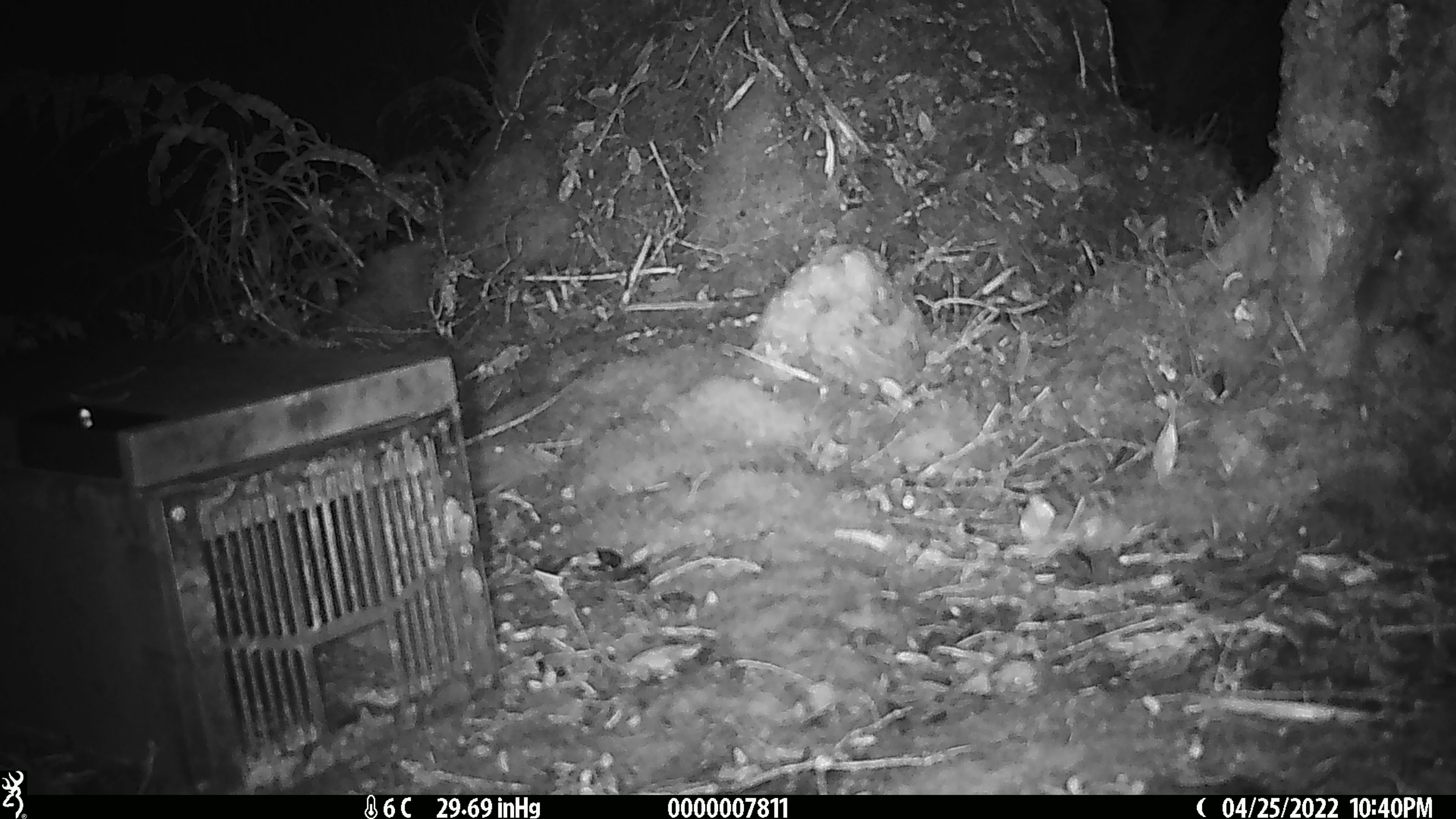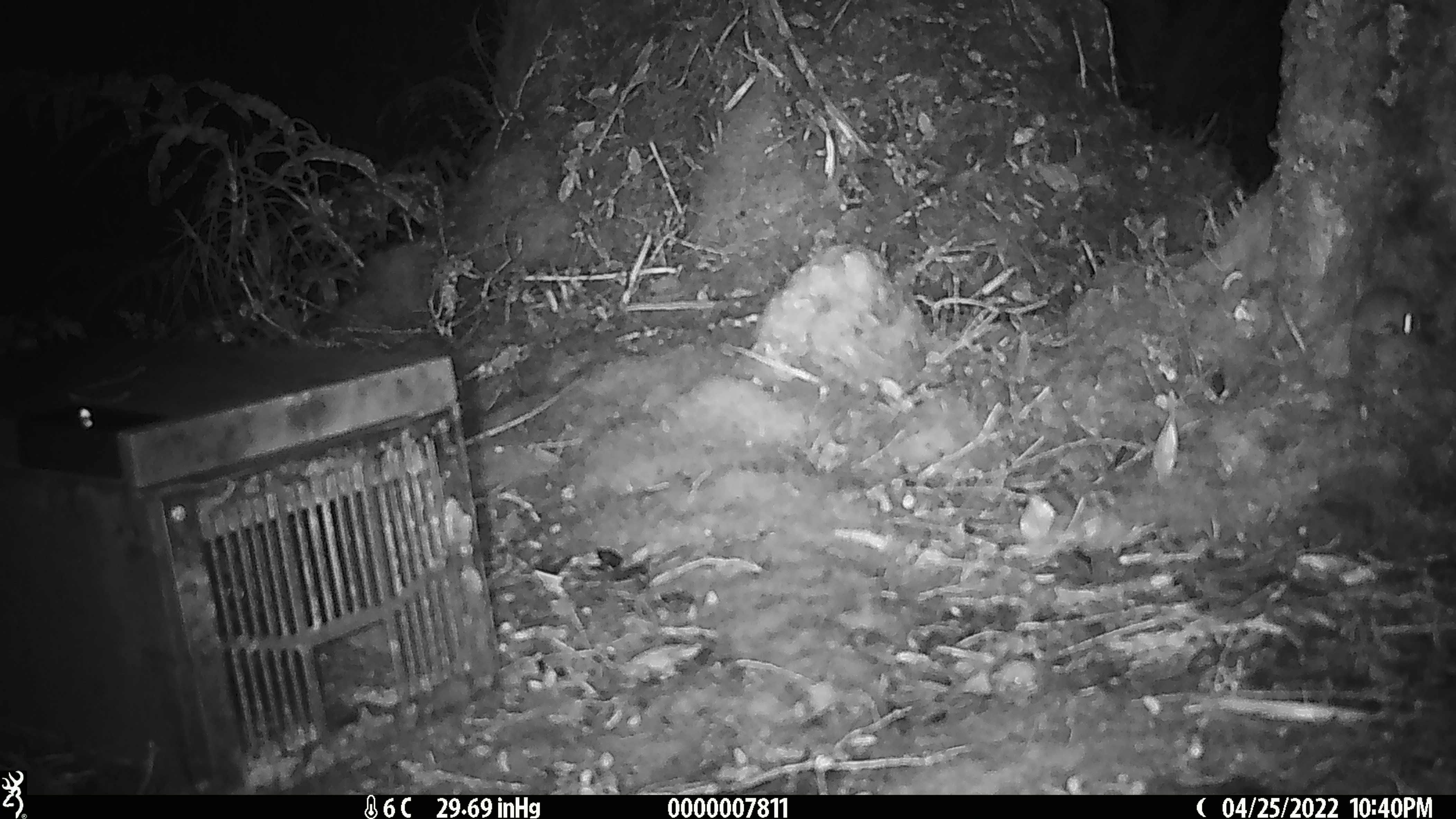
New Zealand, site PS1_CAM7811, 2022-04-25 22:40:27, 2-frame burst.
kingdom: Animalia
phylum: Chordata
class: Mammalia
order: Rodentia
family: Muridae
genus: Mus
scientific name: Mus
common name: mouse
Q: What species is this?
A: Mouse (Mus).